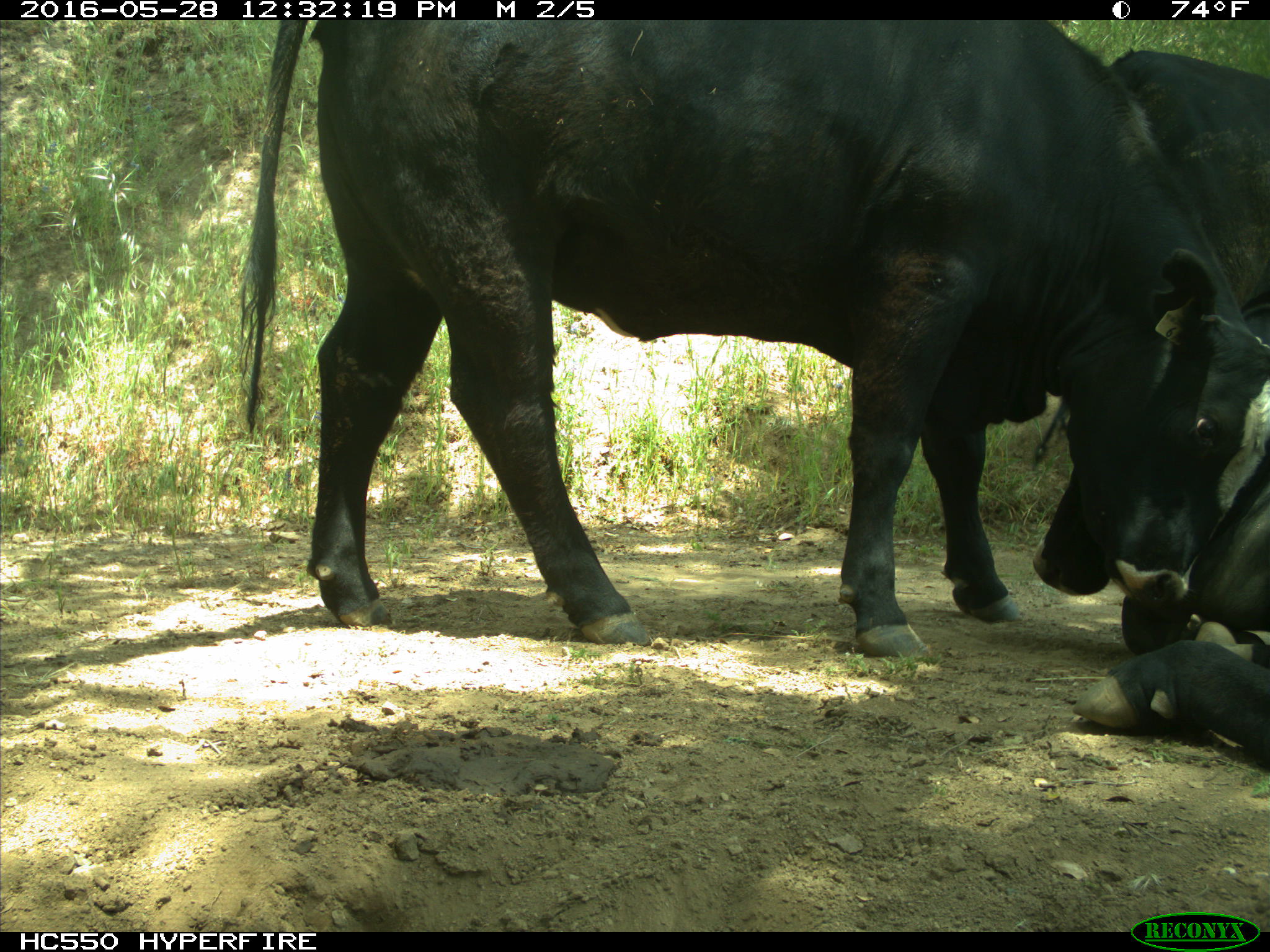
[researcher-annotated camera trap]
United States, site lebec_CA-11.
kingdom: Animalia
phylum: Chordata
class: Mammalia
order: Artiodactyla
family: Bovidae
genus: Bos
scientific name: Bos taurus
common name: domestic cow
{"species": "Bos taurus (domestic cow)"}